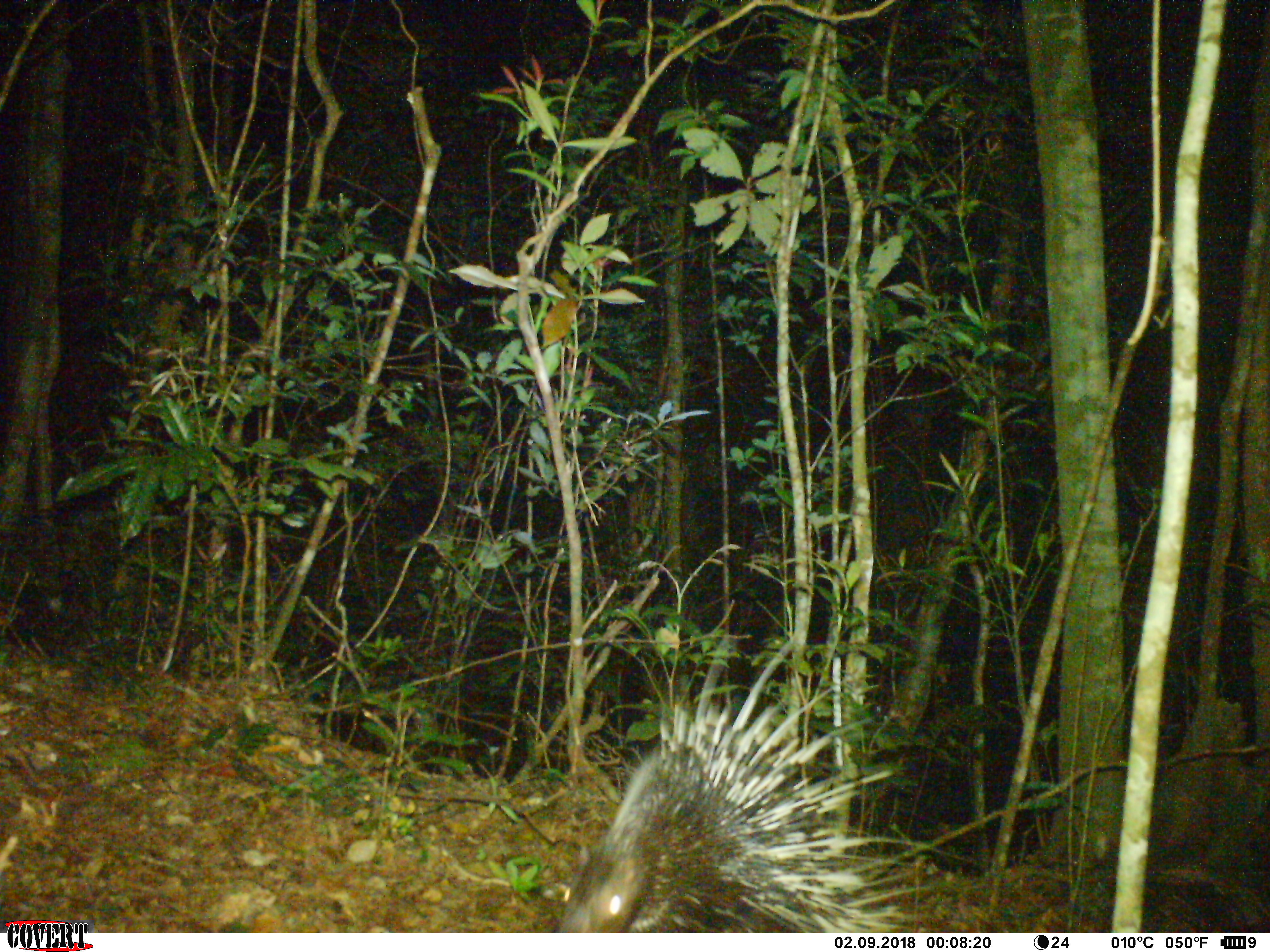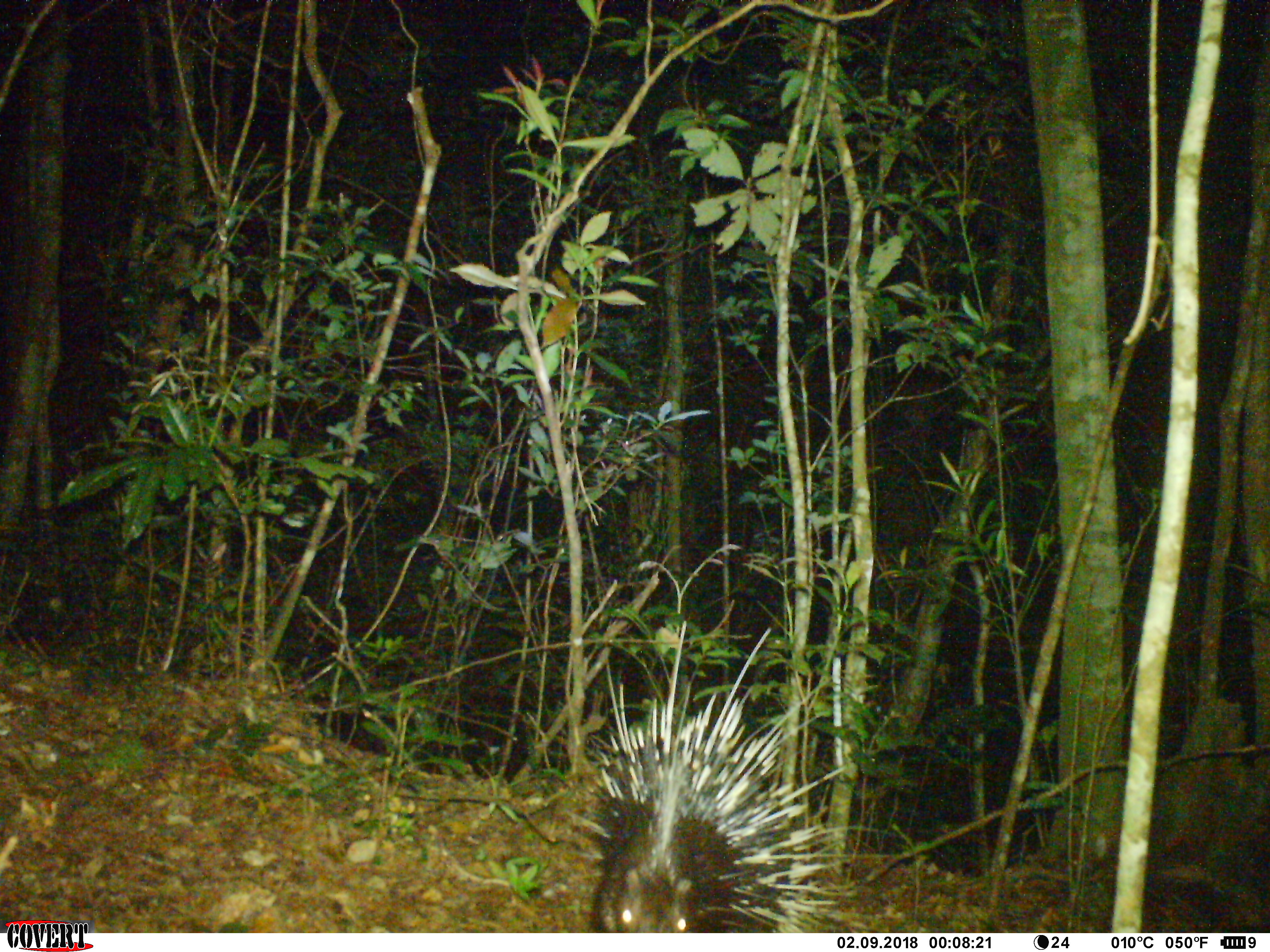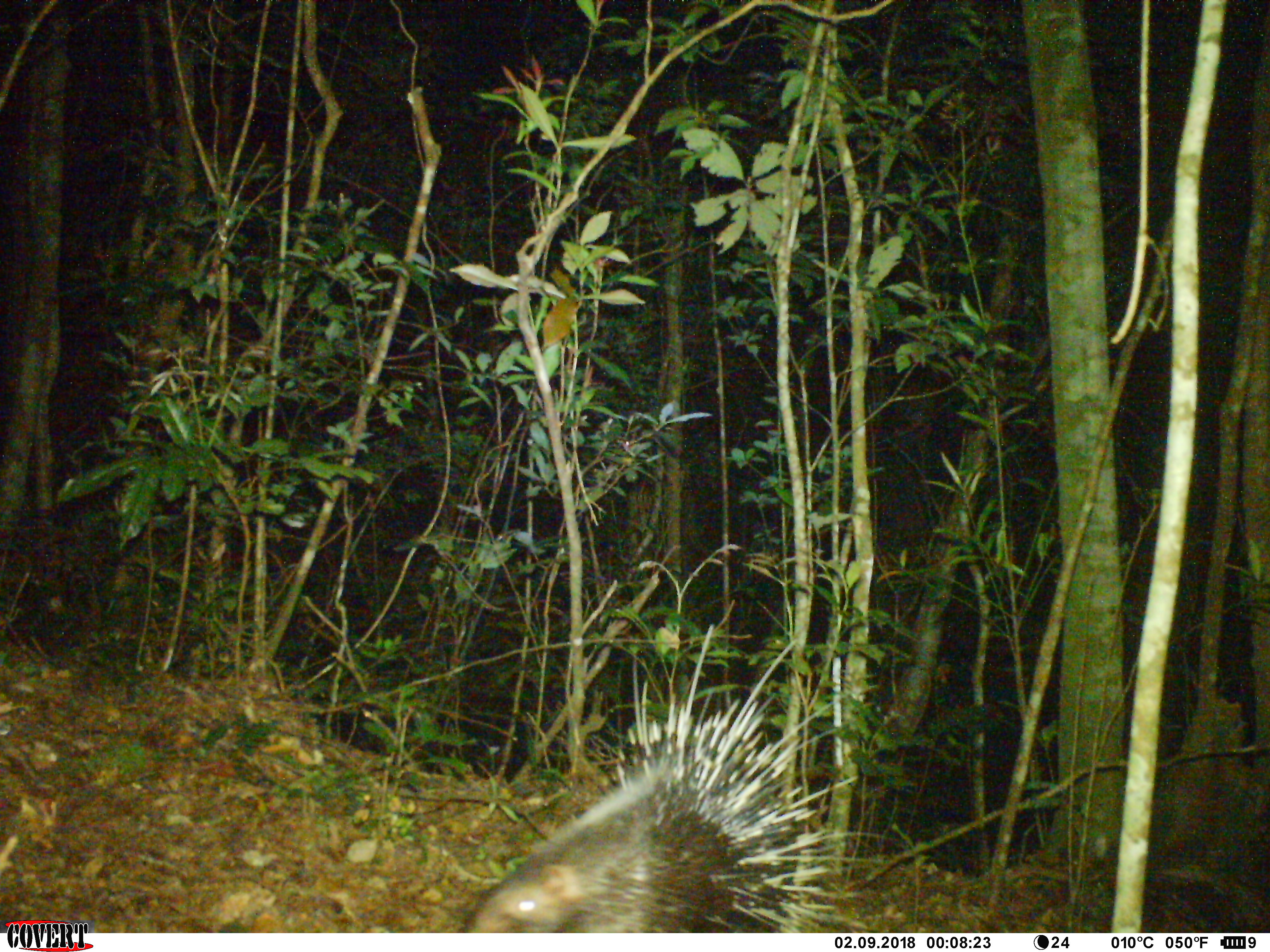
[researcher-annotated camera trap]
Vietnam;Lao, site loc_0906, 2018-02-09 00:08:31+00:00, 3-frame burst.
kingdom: Animalia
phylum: Chordata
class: Mammalia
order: Rodentia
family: Hystricidae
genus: Hystrix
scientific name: Hystrix brachyura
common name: malayan porcupine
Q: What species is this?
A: Malayan porcupine (Hystrix brachyura).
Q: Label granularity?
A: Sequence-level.